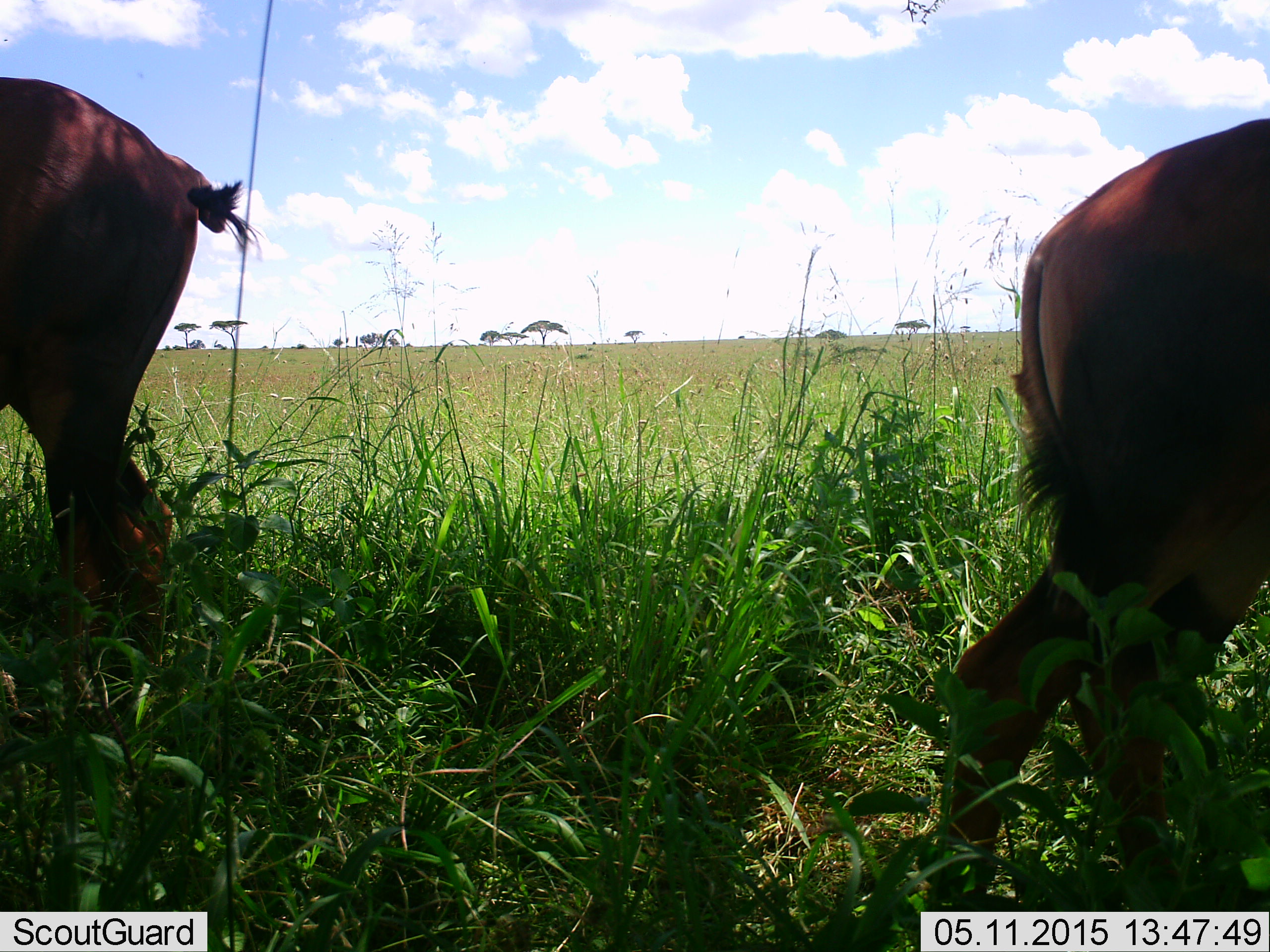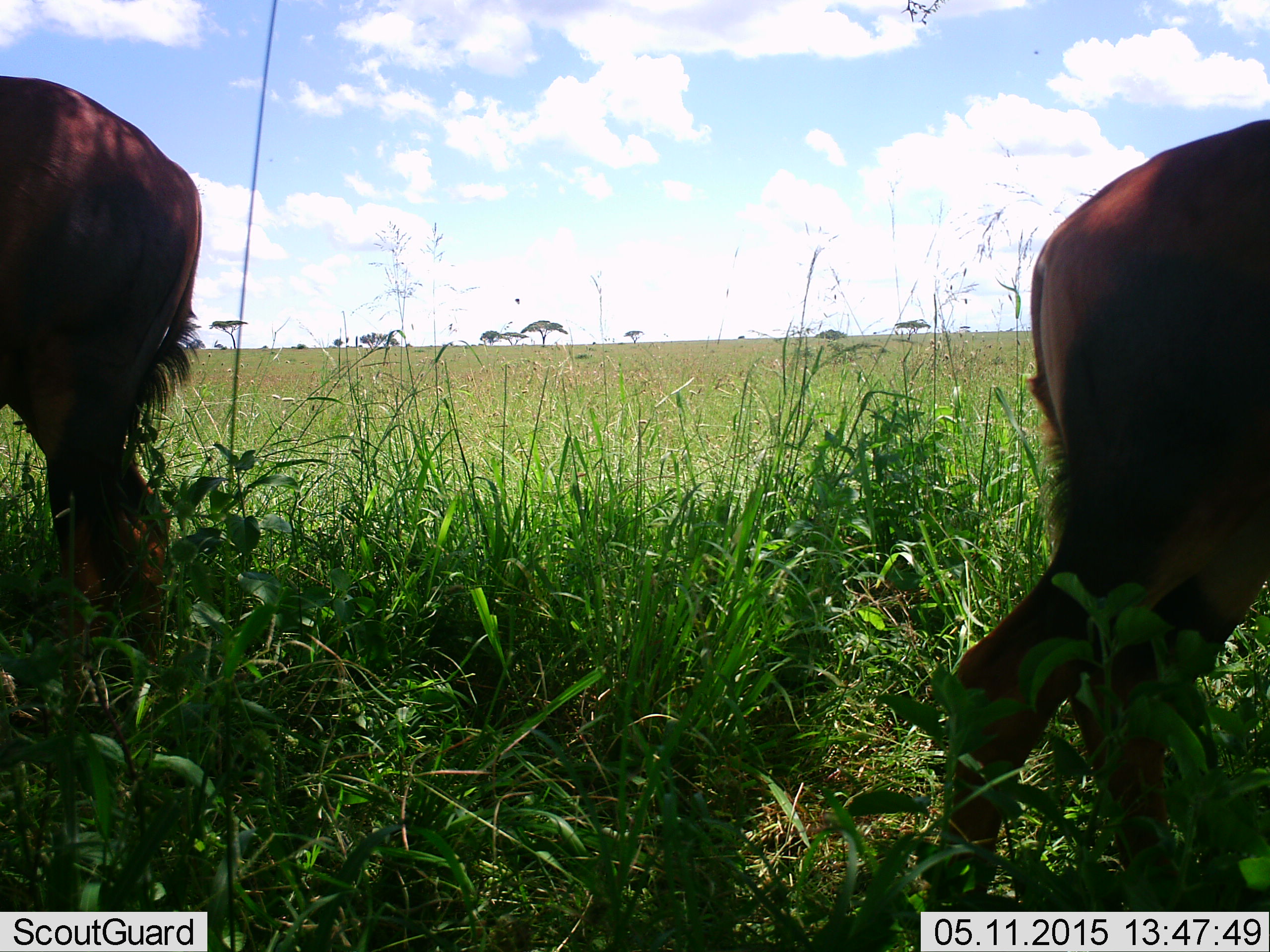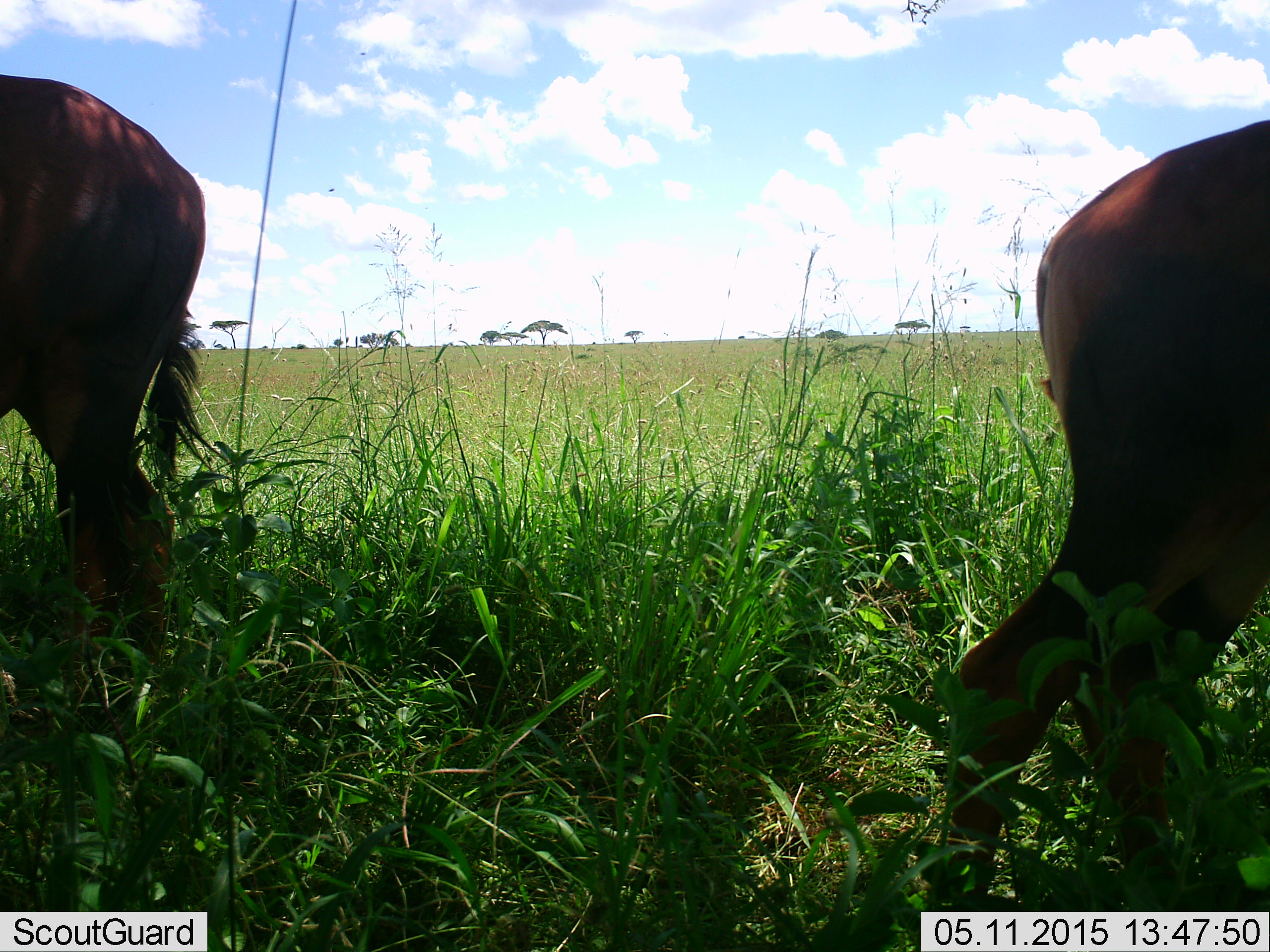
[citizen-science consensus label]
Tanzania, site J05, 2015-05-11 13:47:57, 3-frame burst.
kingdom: Animalia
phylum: Chordata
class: Mammalia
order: Artiodactyla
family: Bovidae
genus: Damaliscus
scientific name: Damaliscus lunatus jimela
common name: topi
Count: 2.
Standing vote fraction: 90%.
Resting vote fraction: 0%.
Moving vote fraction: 0%.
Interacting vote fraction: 0%.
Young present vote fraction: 0%.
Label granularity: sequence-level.